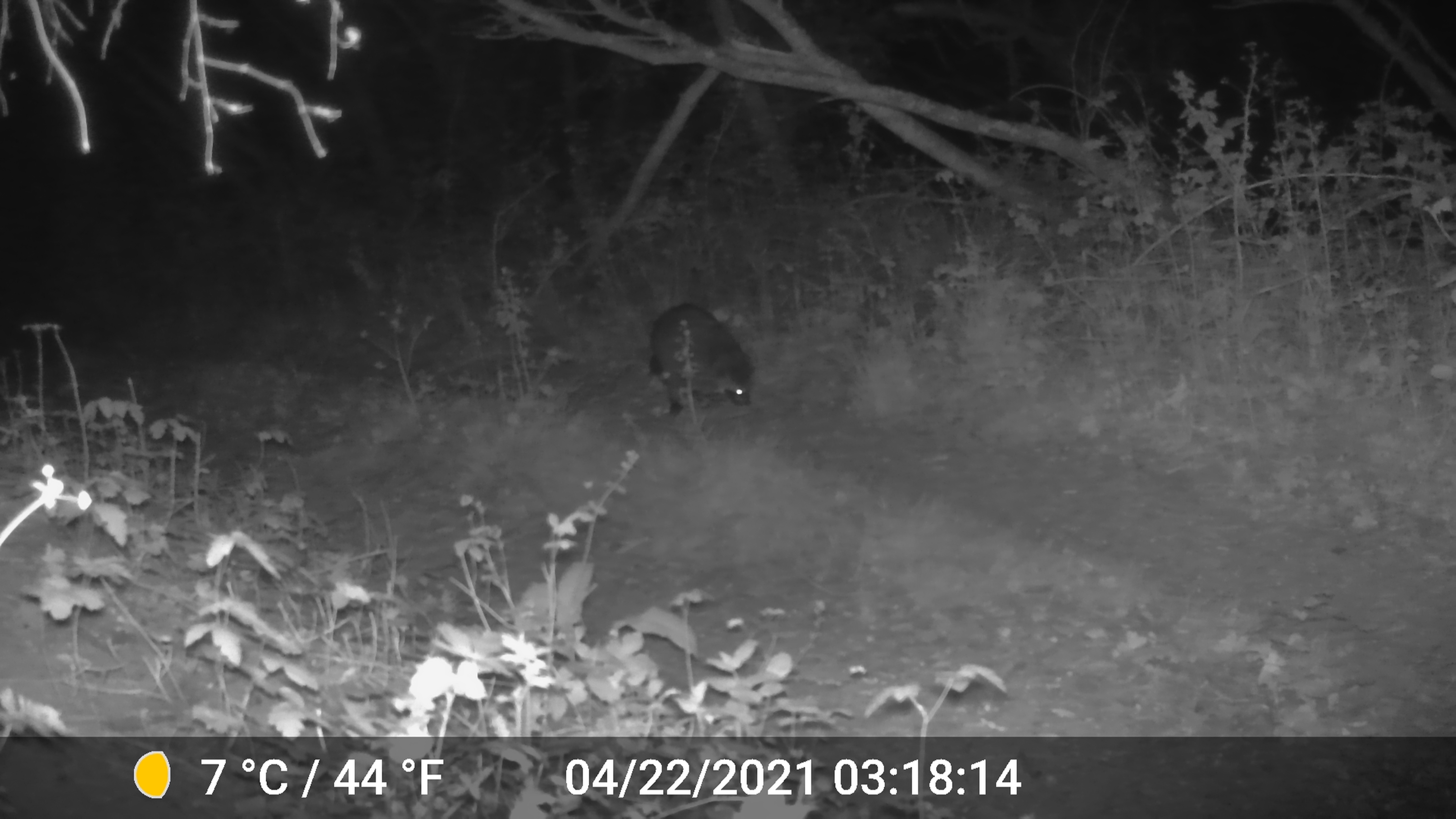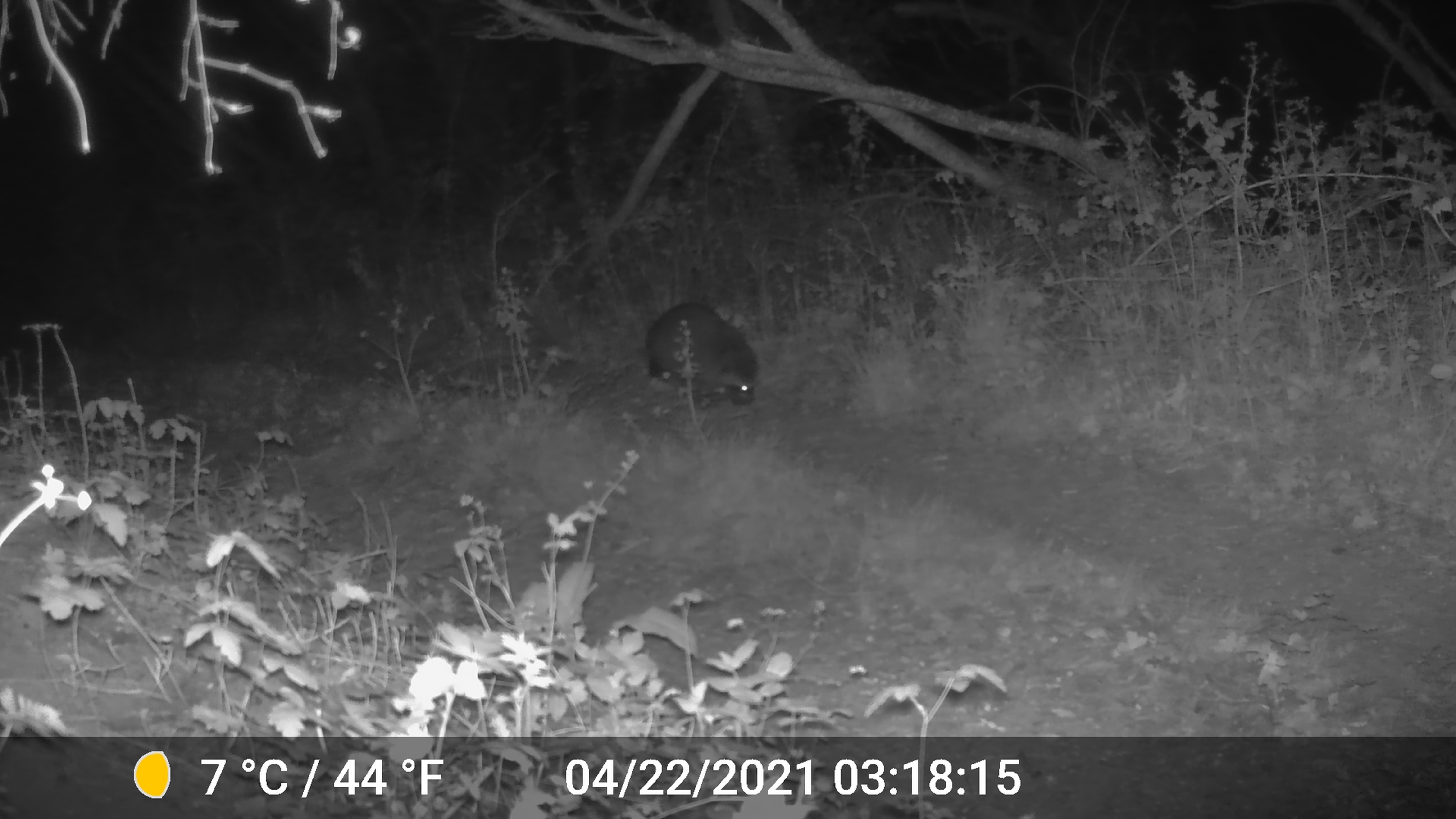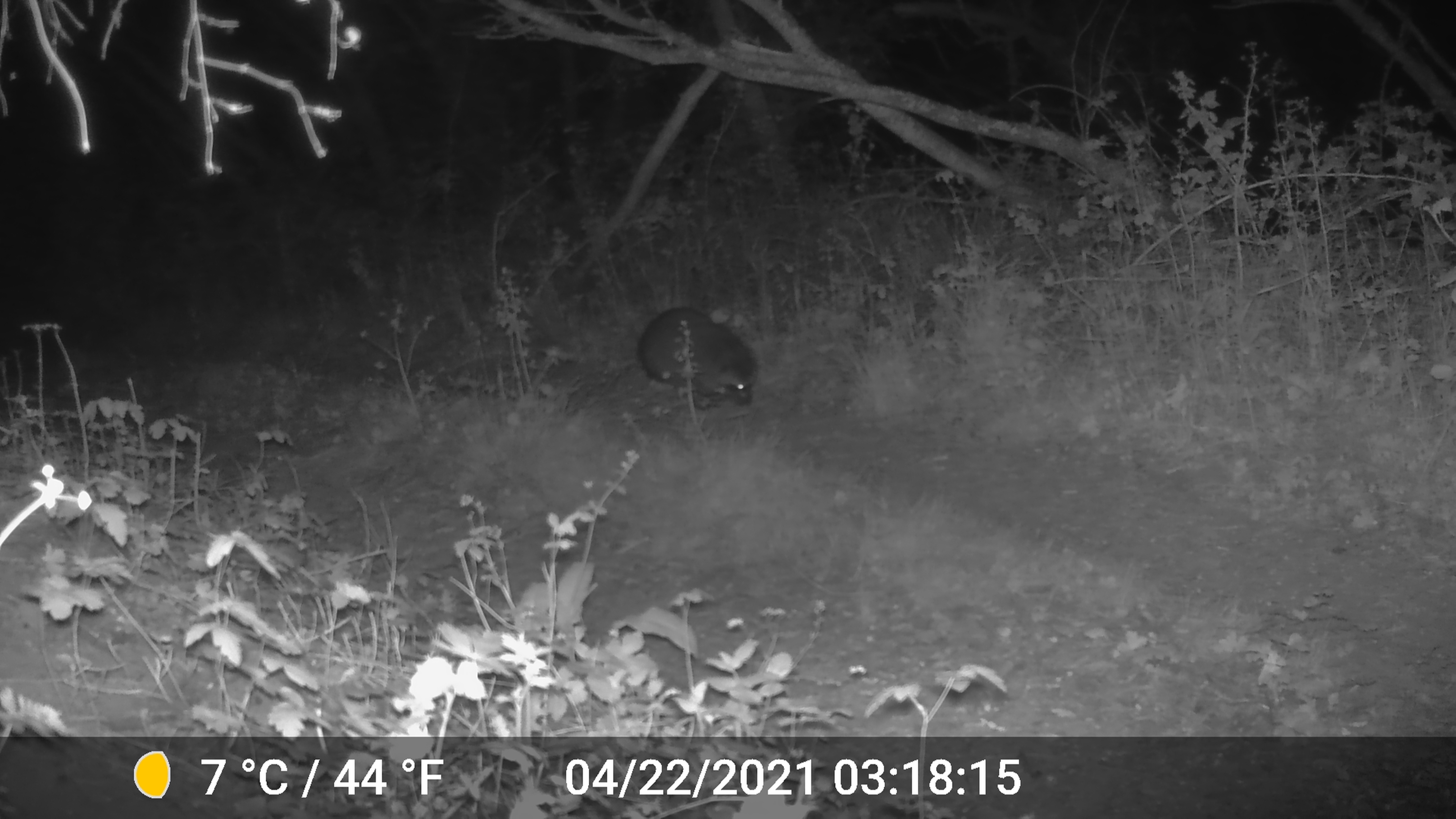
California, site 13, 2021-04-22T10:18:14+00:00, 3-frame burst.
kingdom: Animalia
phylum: Chordata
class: Mammalia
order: Carnivora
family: Procyonidae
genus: Procyon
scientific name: Procyon lotor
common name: raccoon